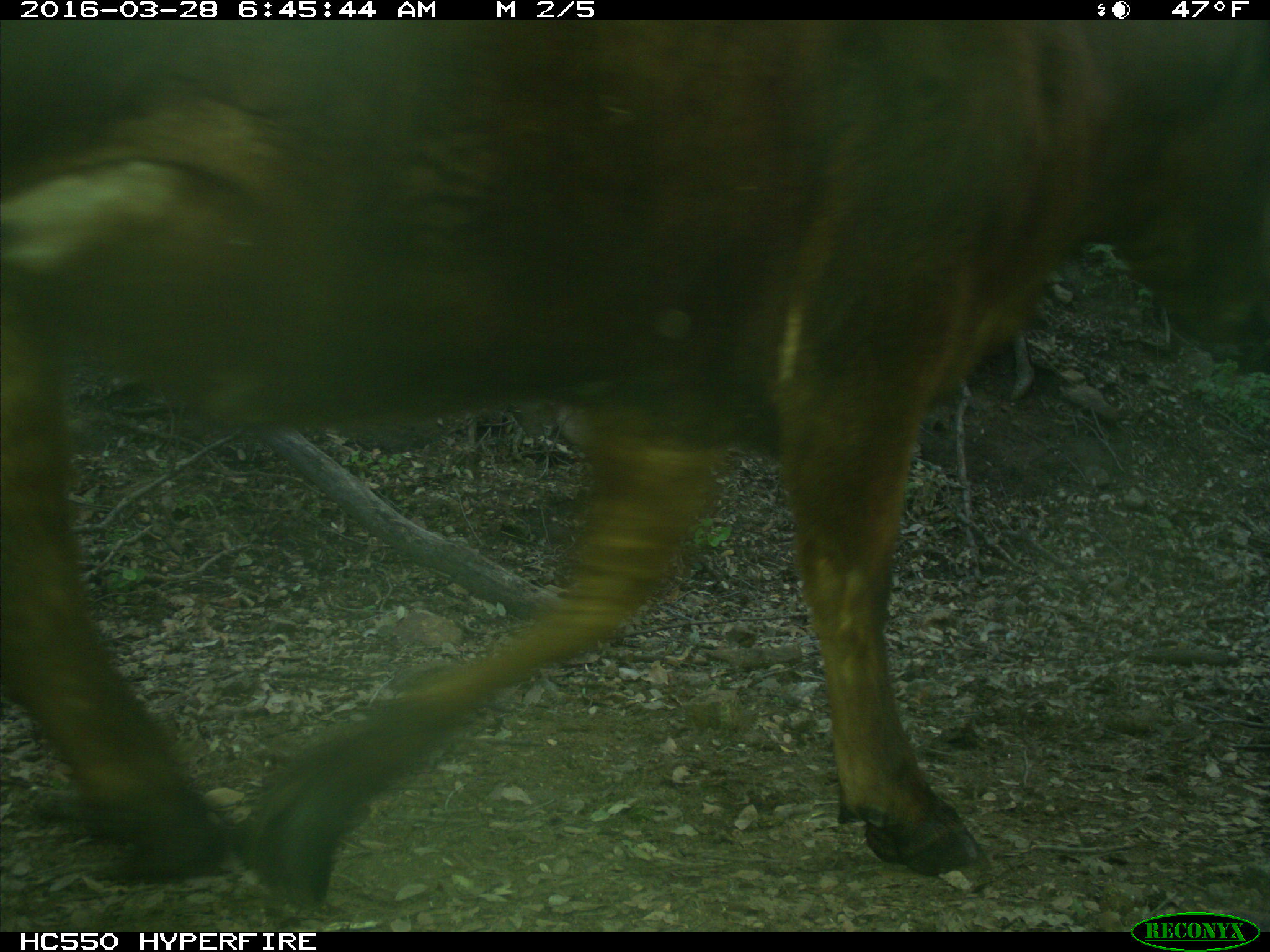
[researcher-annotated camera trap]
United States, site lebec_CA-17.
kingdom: Animalia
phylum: Chordata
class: Mammalia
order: Artiodactyla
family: Bovidae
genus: Bos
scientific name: Bos taurus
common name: domestic cow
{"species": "Bos taurus (domestic cow)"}